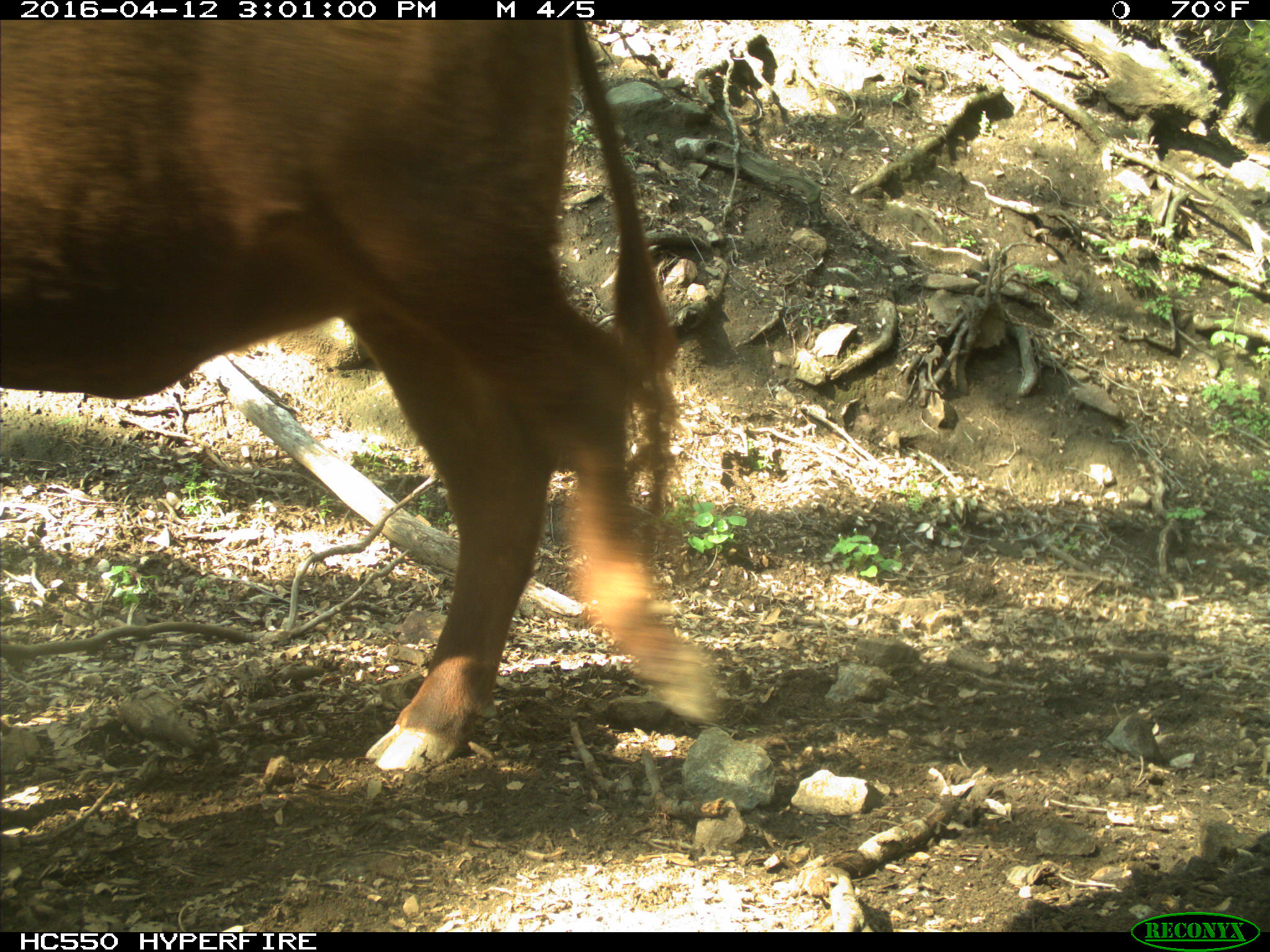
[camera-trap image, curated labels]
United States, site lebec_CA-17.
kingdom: Animalia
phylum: Chordata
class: Mammalia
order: Artiodactyla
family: Bovidae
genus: Bos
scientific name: Bos taurus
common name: domestic cow